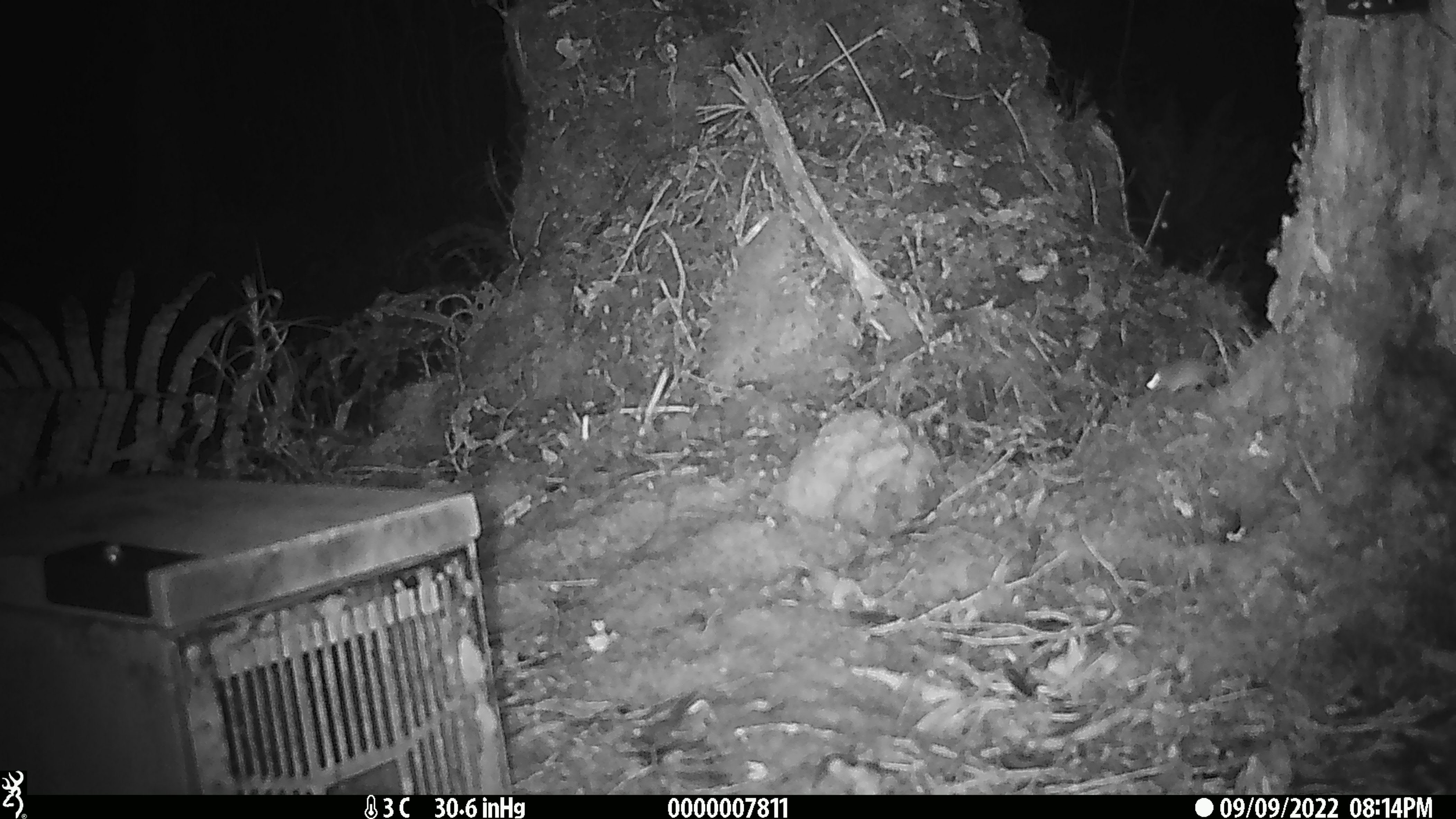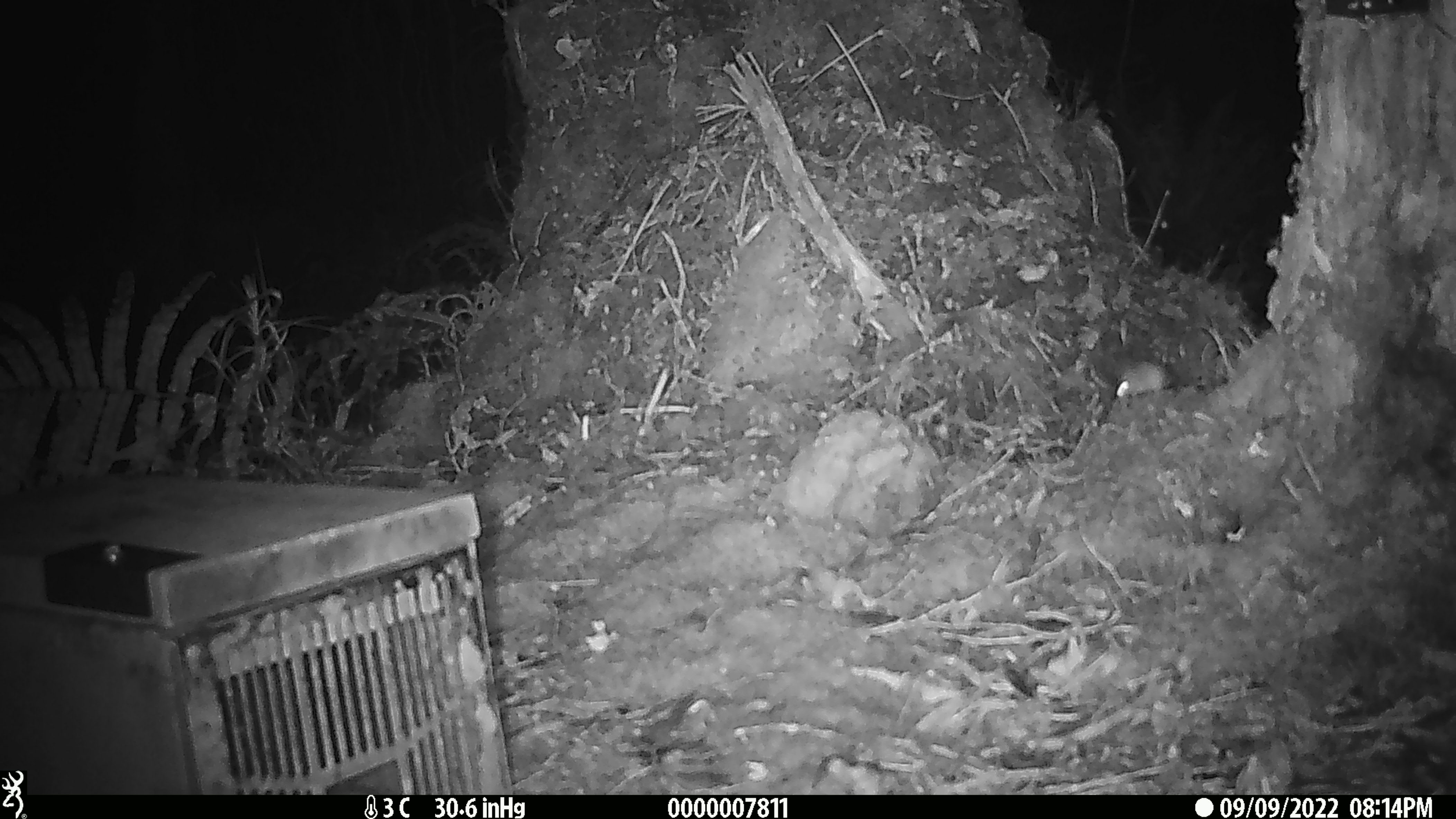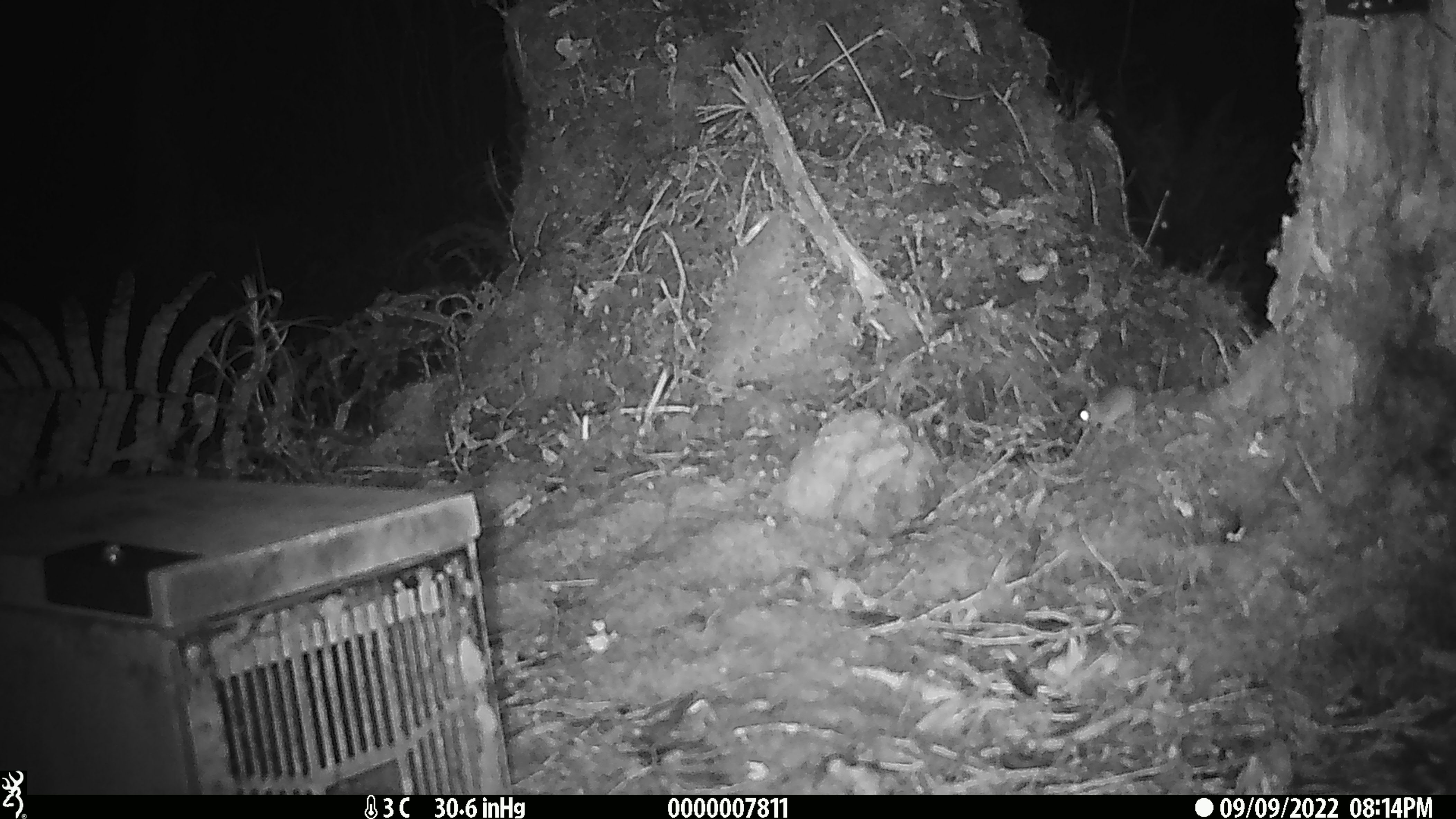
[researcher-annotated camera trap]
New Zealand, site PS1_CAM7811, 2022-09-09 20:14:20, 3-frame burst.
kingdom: Animalia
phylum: Chordata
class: Mammalia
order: Rodentia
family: Muridae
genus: Mus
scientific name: Mus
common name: mouse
Mouse (Mus).